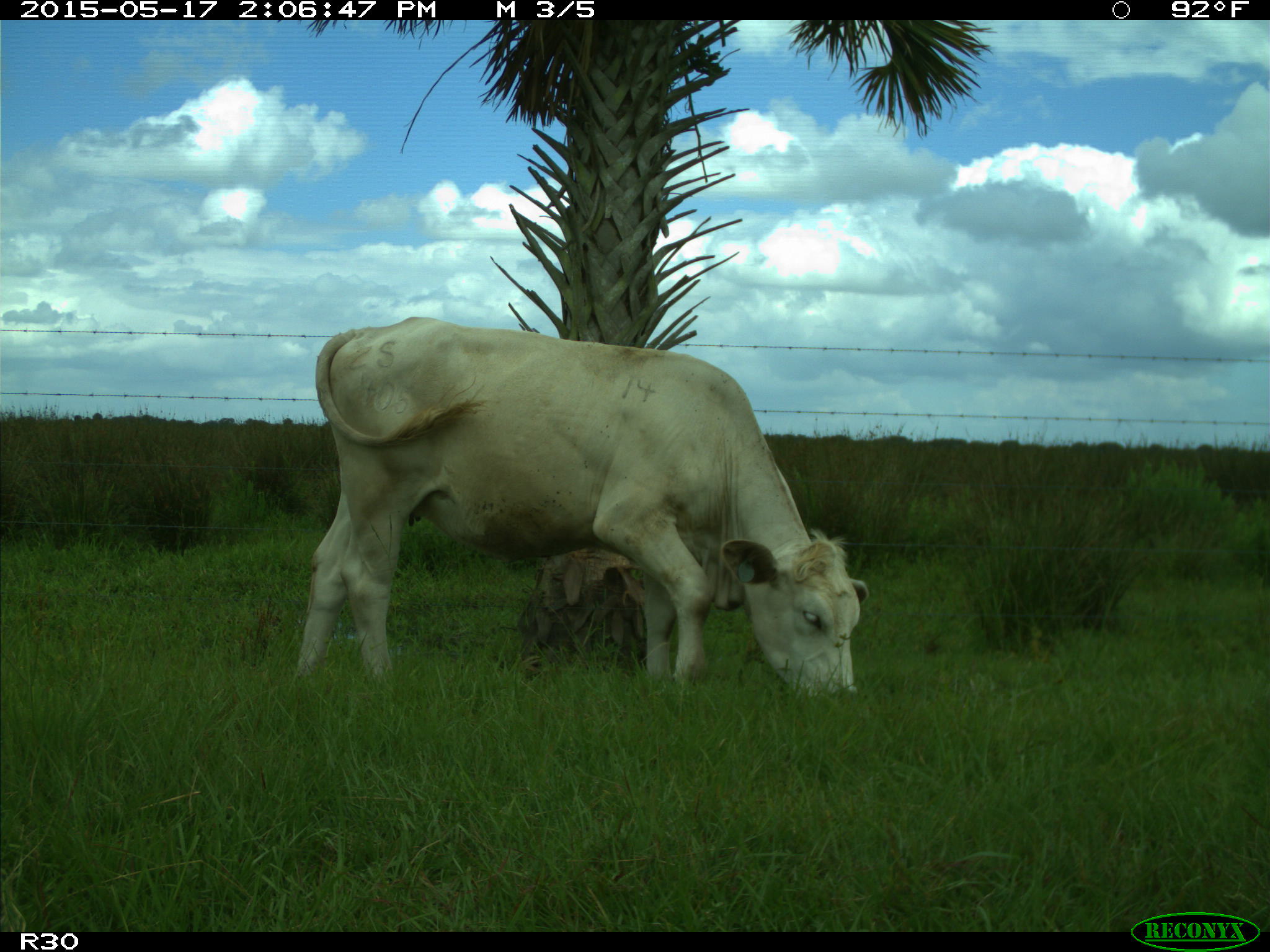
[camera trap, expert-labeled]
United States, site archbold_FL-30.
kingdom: Animalia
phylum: Chordata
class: Mammalia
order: Artiodactyla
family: Bovidae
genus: Bos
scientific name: Bos taurus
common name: domestic cow